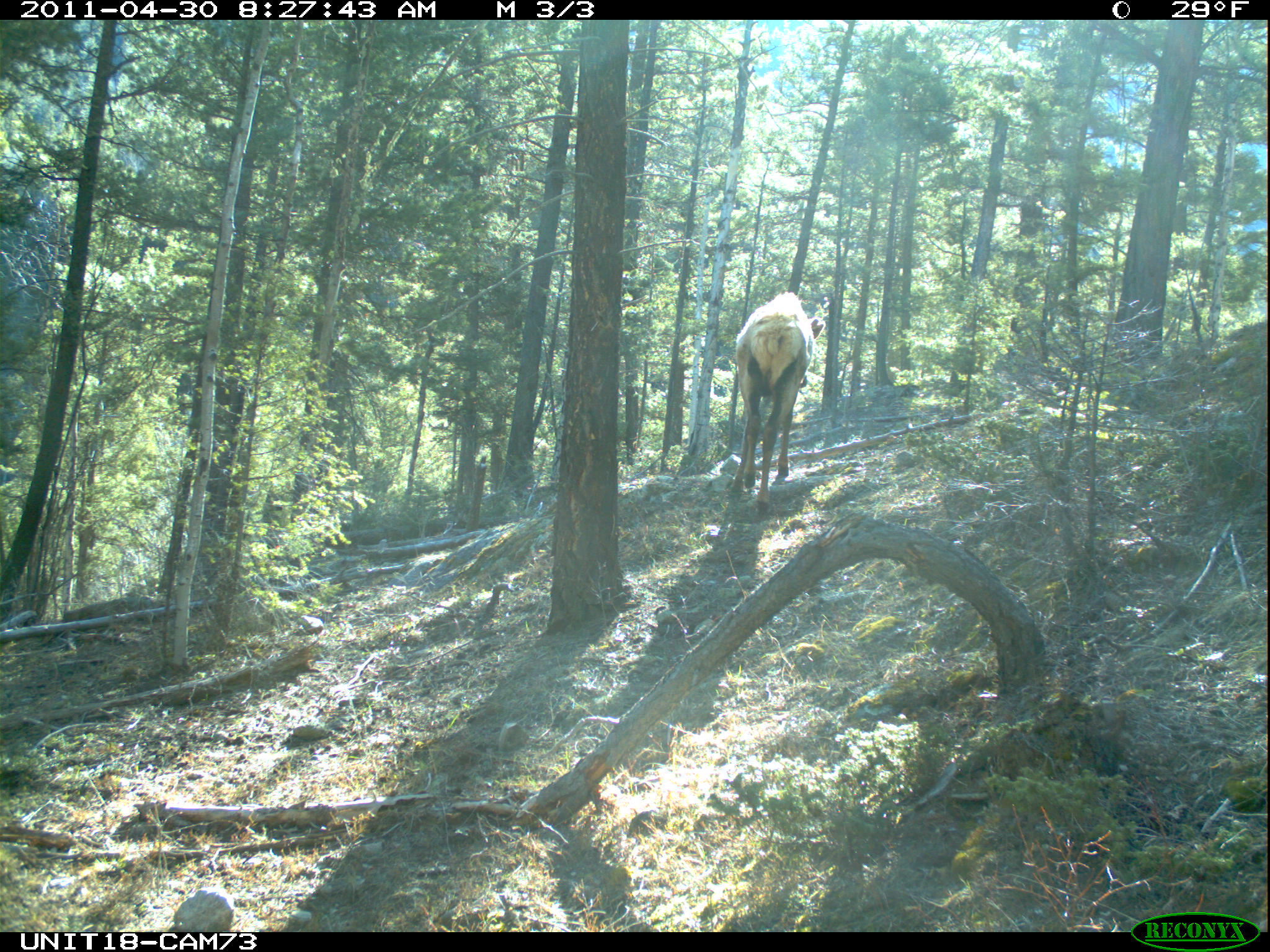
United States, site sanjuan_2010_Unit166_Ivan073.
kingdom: Animalia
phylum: Chordata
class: Mammalia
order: Artiodactyla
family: Cervidae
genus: Cervus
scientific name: Cervus elaphus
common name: red deer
Cervus elaphus (red deer).